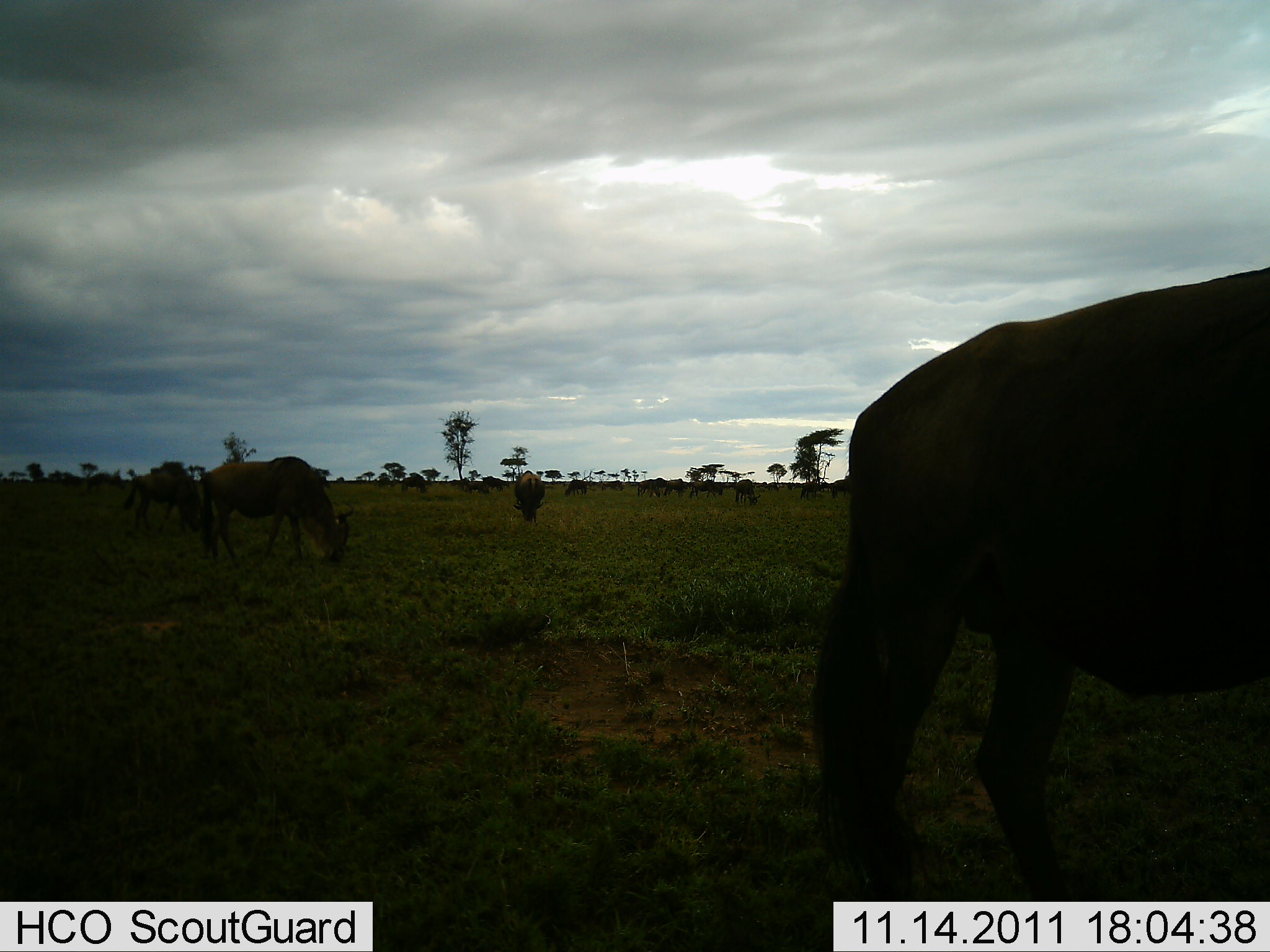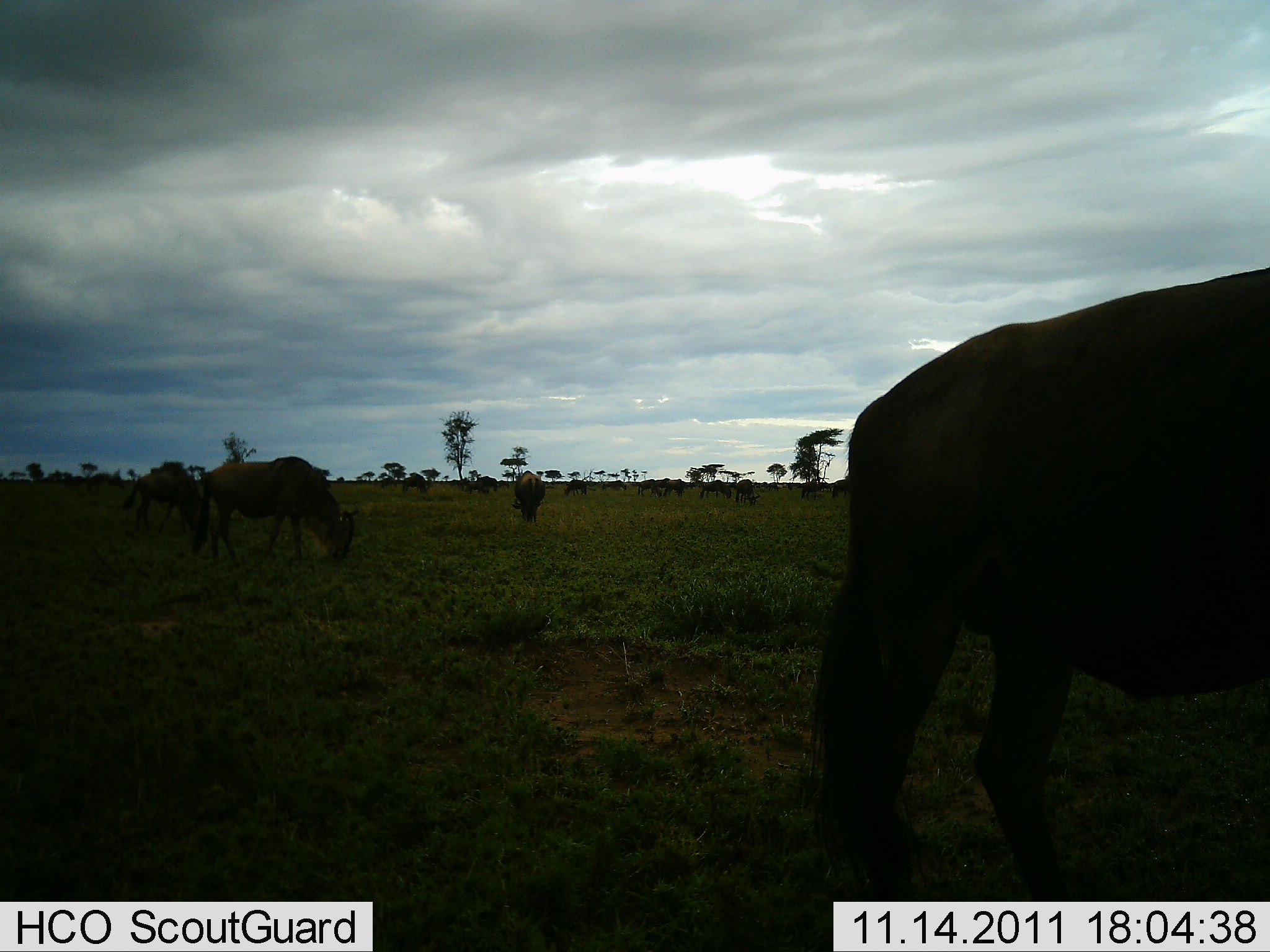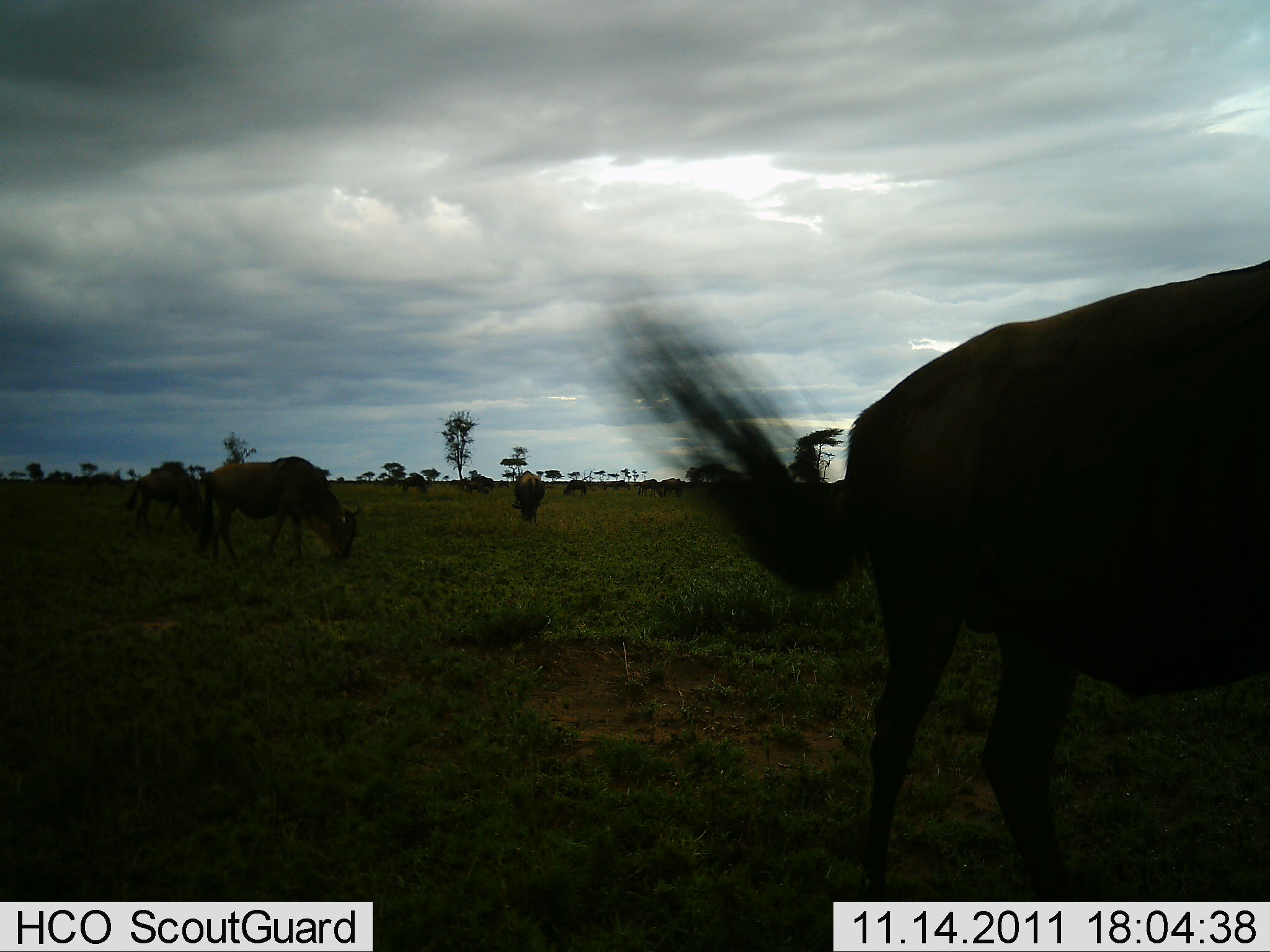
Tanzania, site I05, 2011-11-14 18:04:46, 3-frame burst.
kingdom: Animalia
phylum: Chordata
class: Mammalia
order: Artiodactyla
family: Bovidae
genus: Connochaetes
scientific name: Connochaetes taurinus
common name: blue wildebeest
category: wildebeest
Wildebeest (blue wildebeest) (Connochaetes taurinus), count 11-50. Behavior (volunteer vote fractions): standing 18%, resting 0%, moving 9%, interacting 0%. Young present (vote fraction): 0%. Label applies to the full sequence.